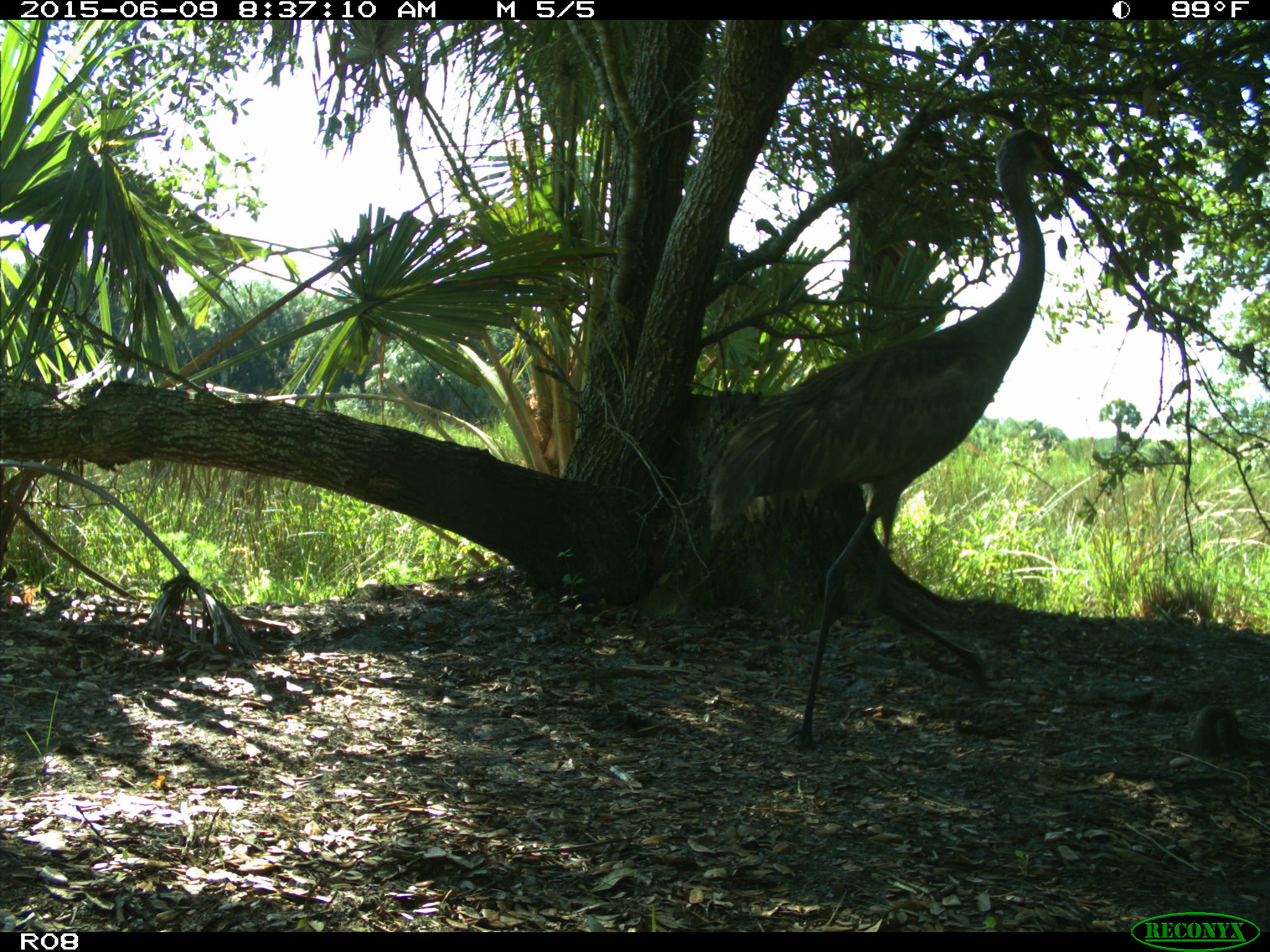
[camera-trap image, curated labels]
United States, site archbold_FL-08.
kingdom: Animalia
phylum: Chordata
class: Aves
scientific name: Aves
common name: birds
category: unidentified bird